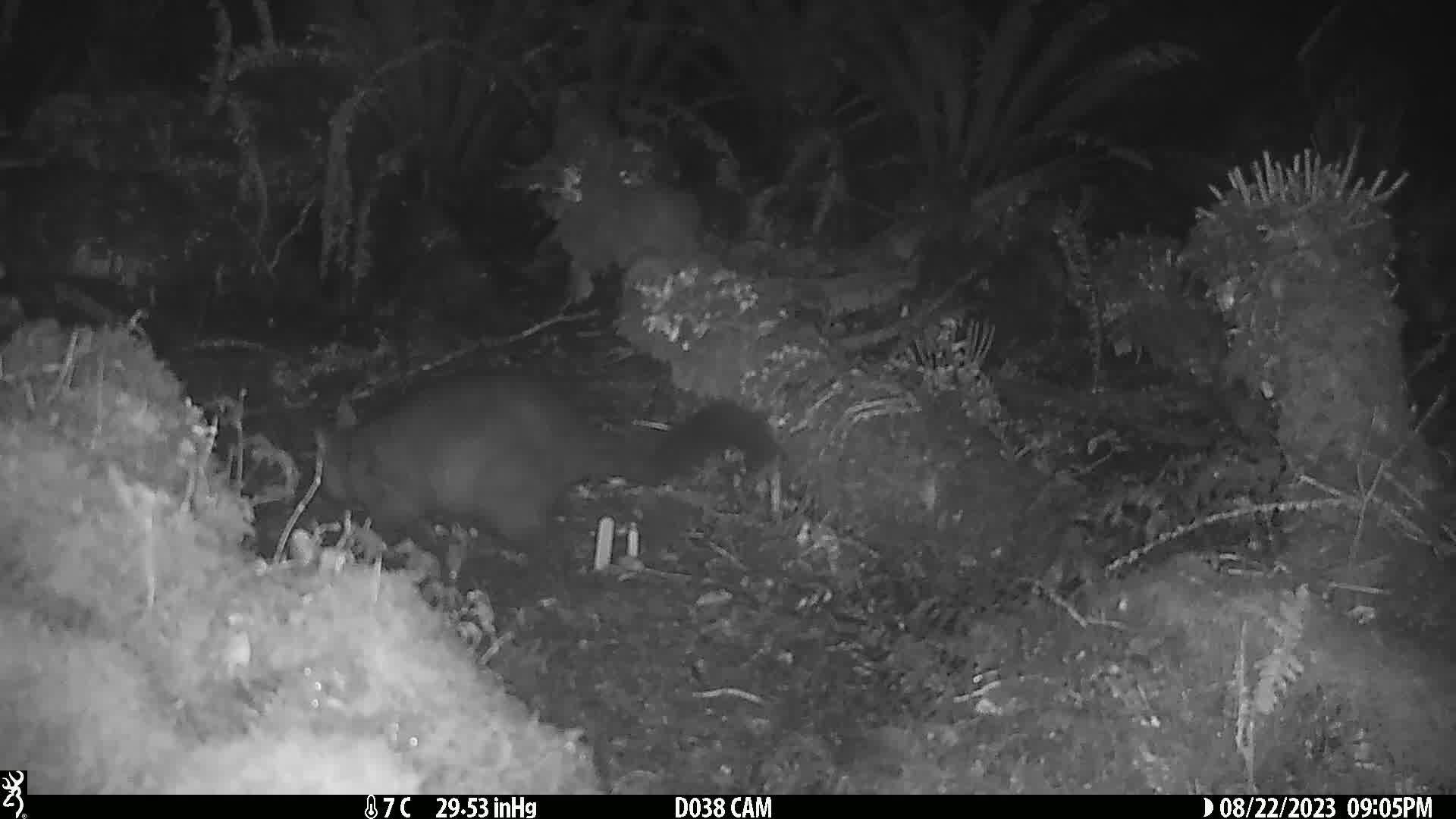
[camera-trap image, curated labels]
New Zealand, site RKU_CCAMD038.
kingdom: Animalia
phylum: Chordata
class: Mammalia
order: Diprotodontia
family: Phalangeridae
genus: Trichosurus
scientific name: Trichosurus vulpecula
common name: common brushtail possum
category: possum